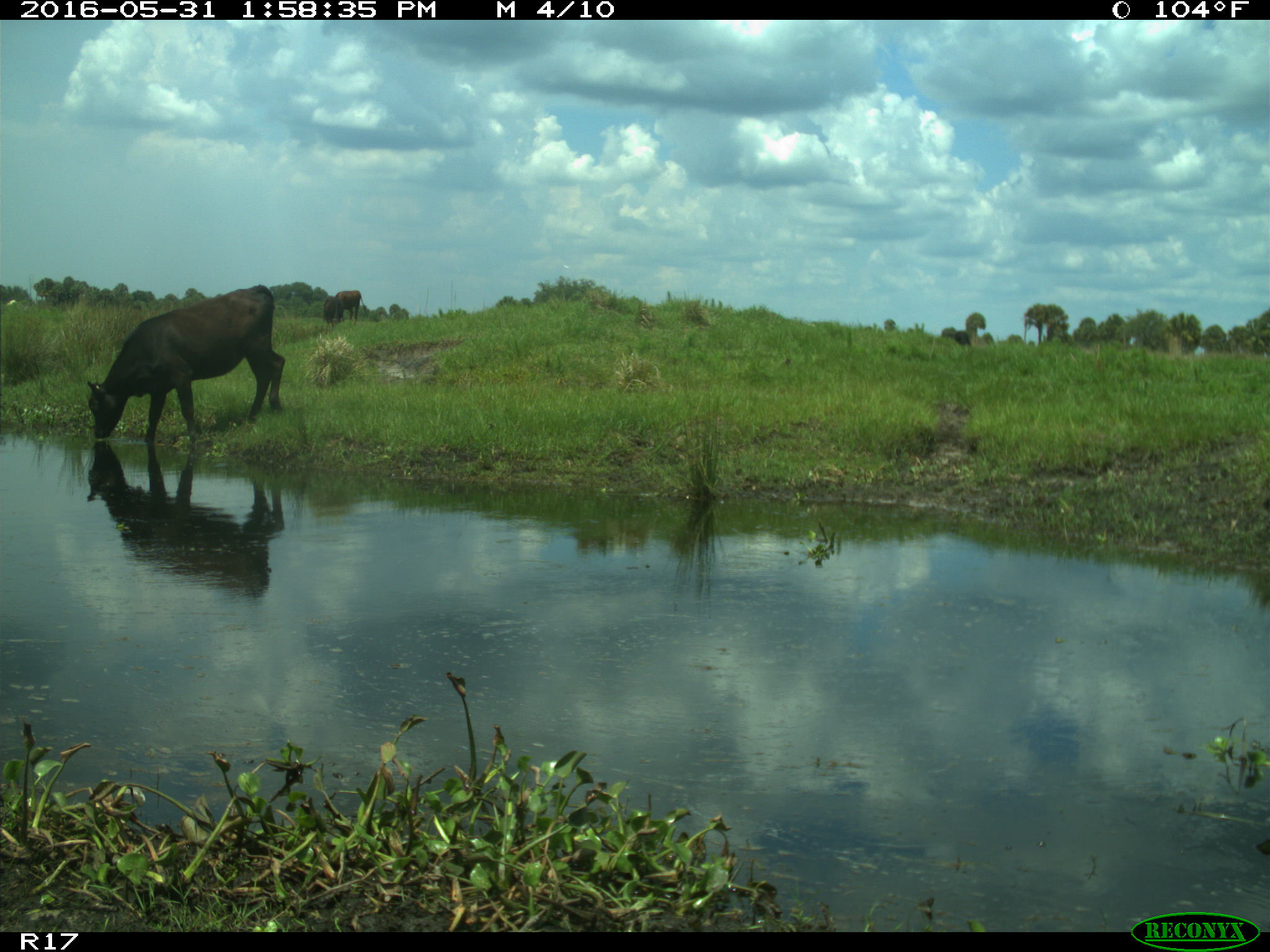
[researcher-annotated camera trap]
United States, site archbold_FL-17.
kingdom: Animalia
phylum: Chordata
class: Mammalia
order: Artiodactyla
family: Bovidae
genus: Bos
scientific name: Bos taurus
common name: domestic cow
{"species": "Bos taurus (domestic cow)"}